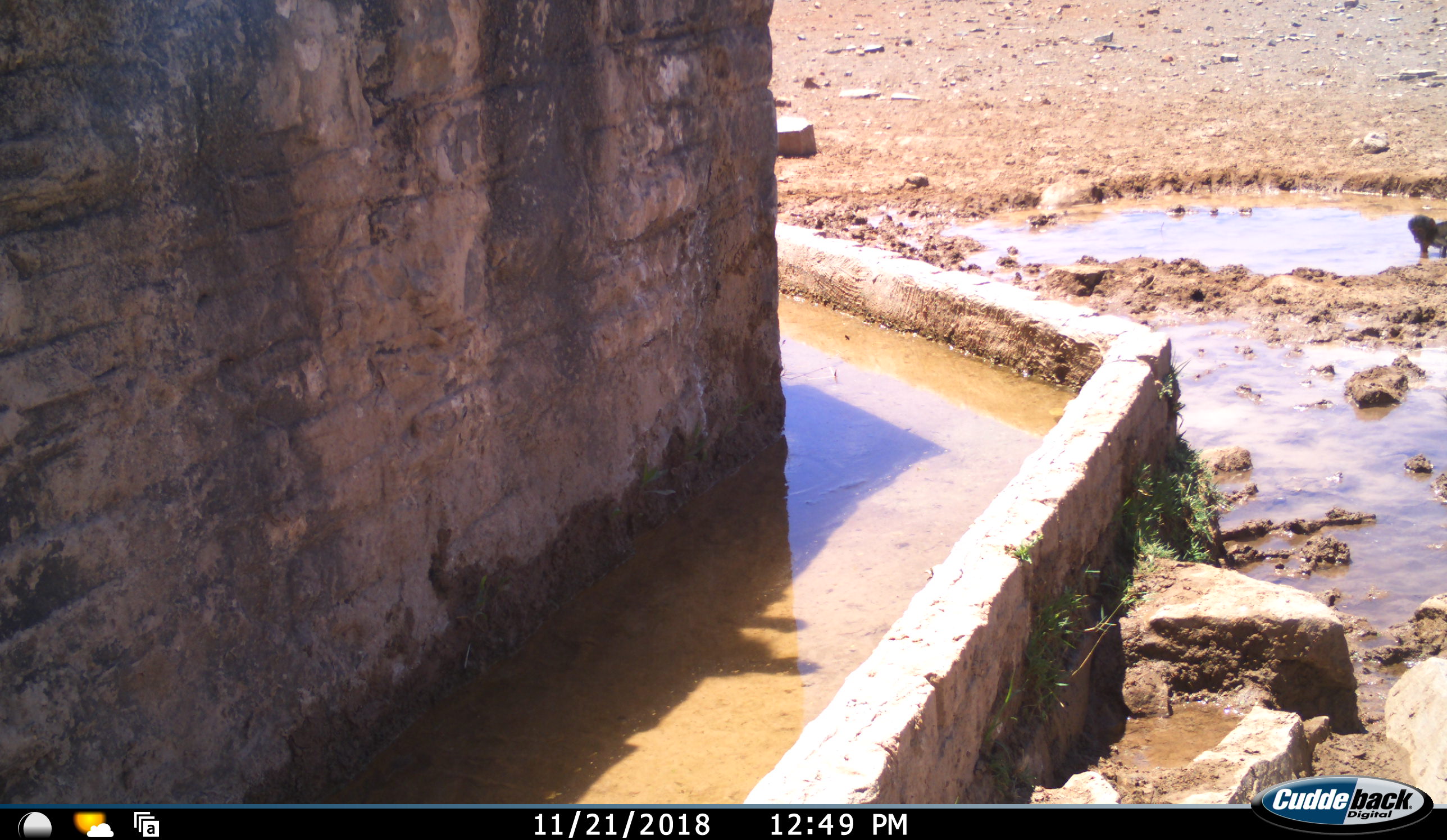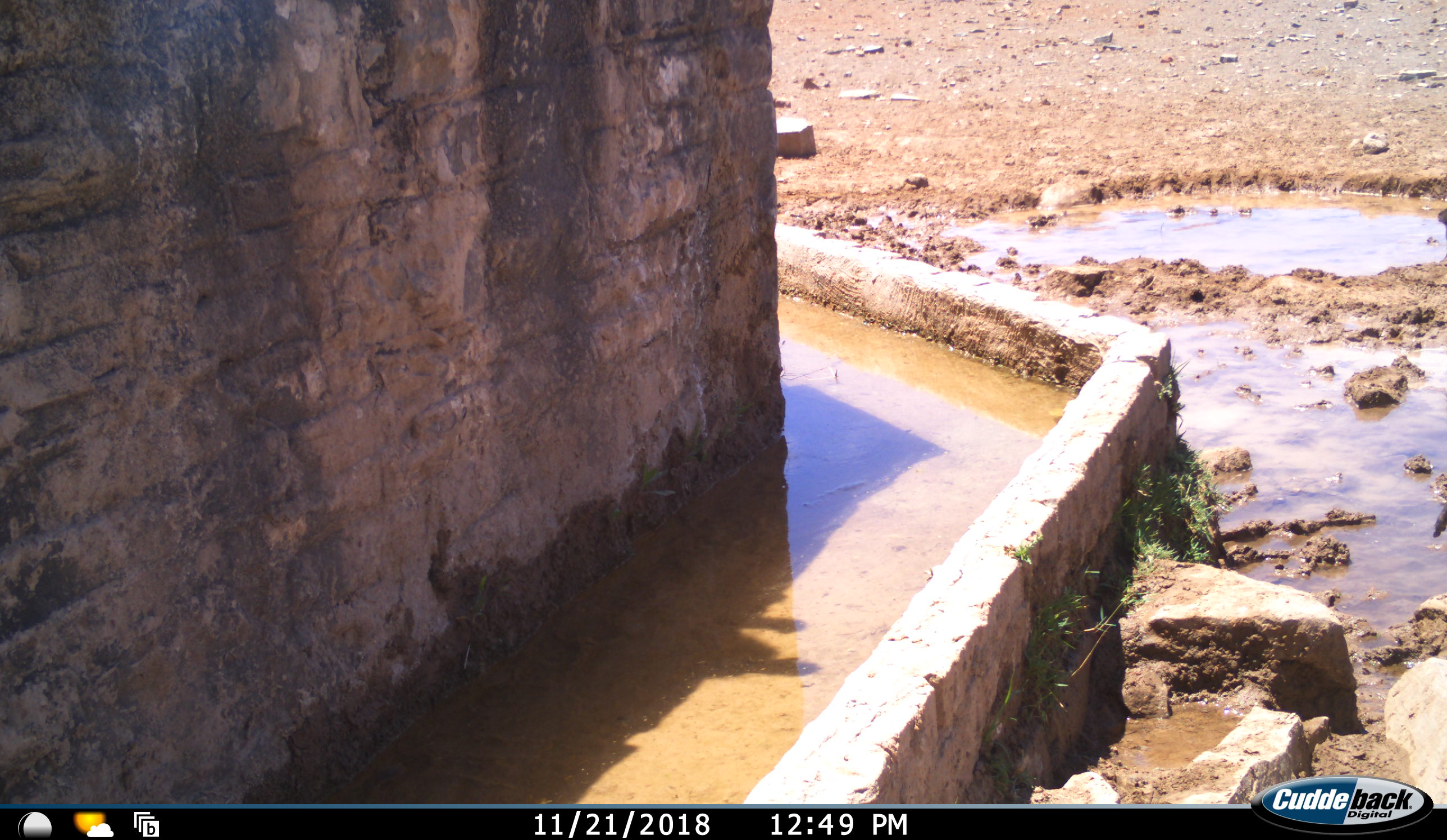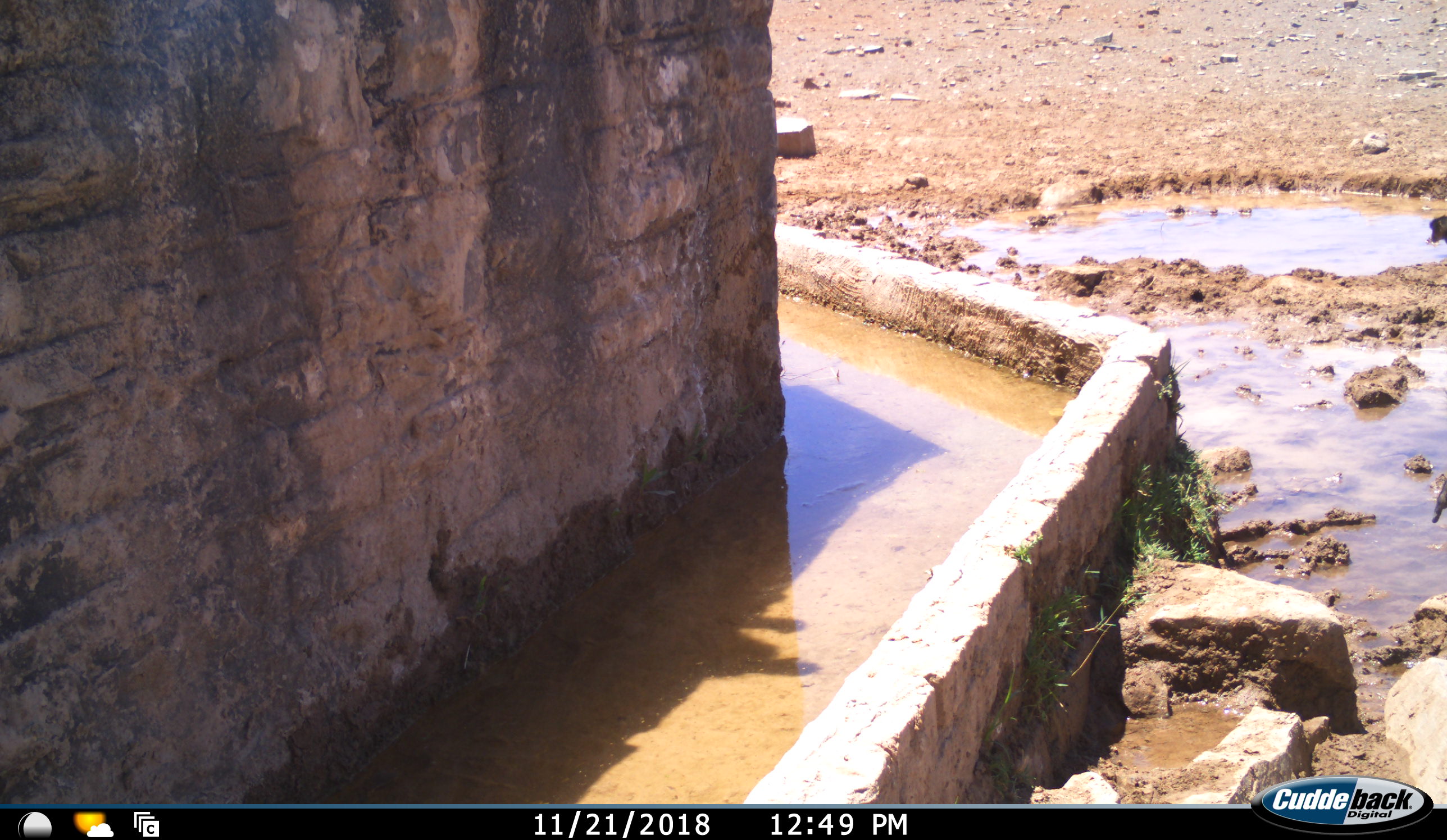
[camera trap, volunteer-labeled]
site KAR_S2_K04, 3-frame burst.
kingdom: Animalia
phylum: Chordata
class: Mammalia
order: Primates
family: Cercopithecidae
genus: Papio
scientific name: Papio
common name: baboon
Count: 2.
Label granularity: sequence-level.